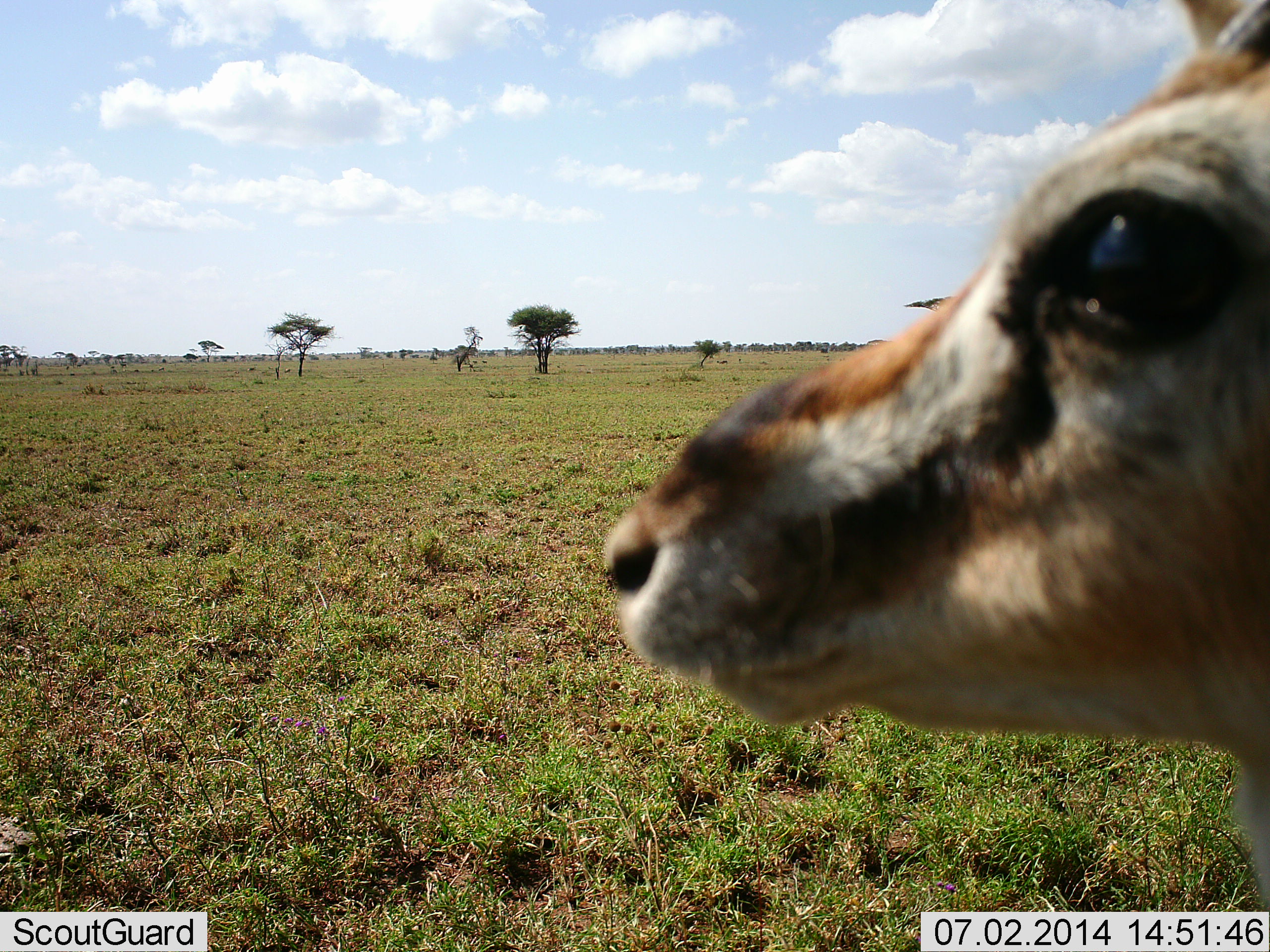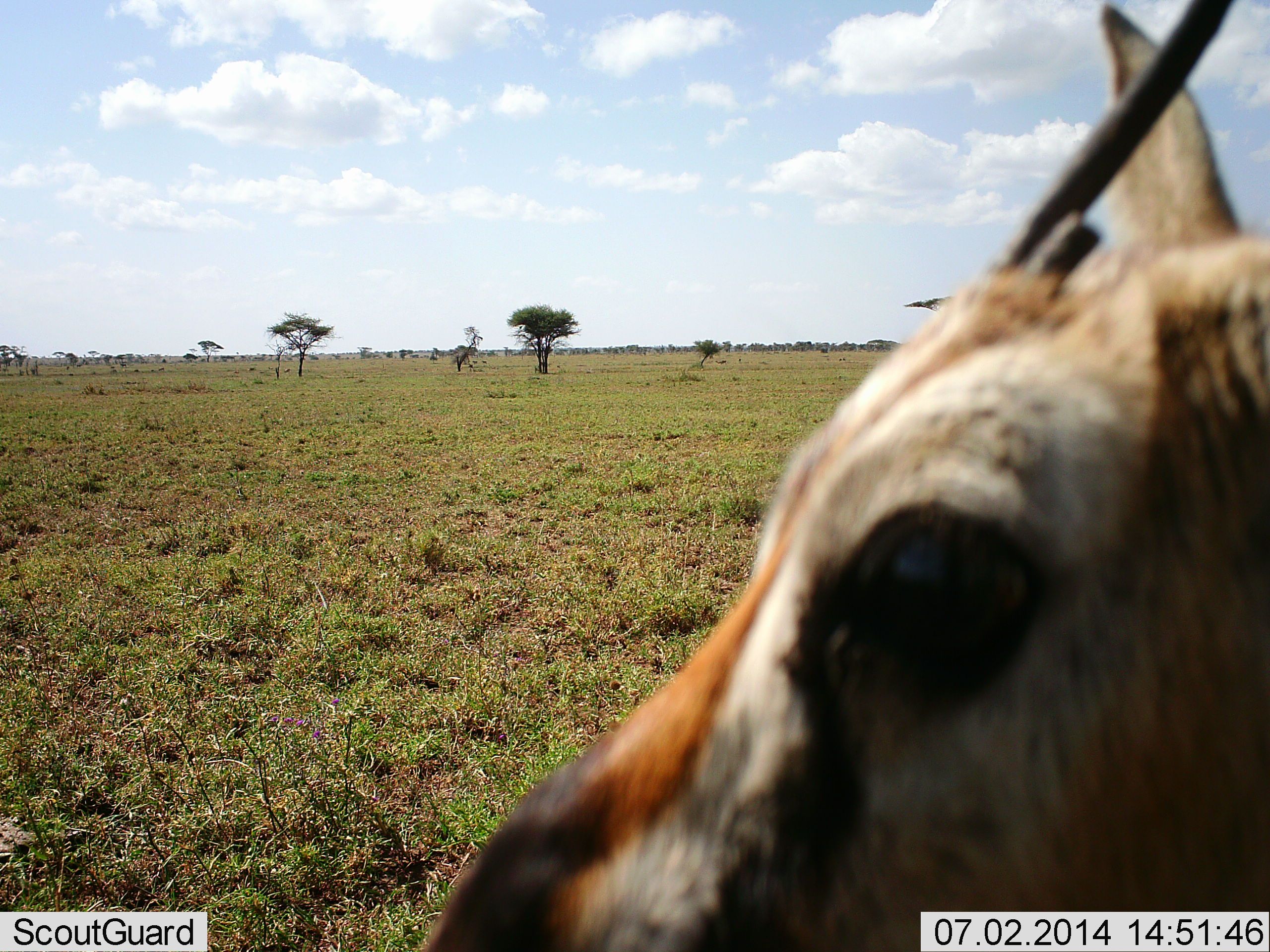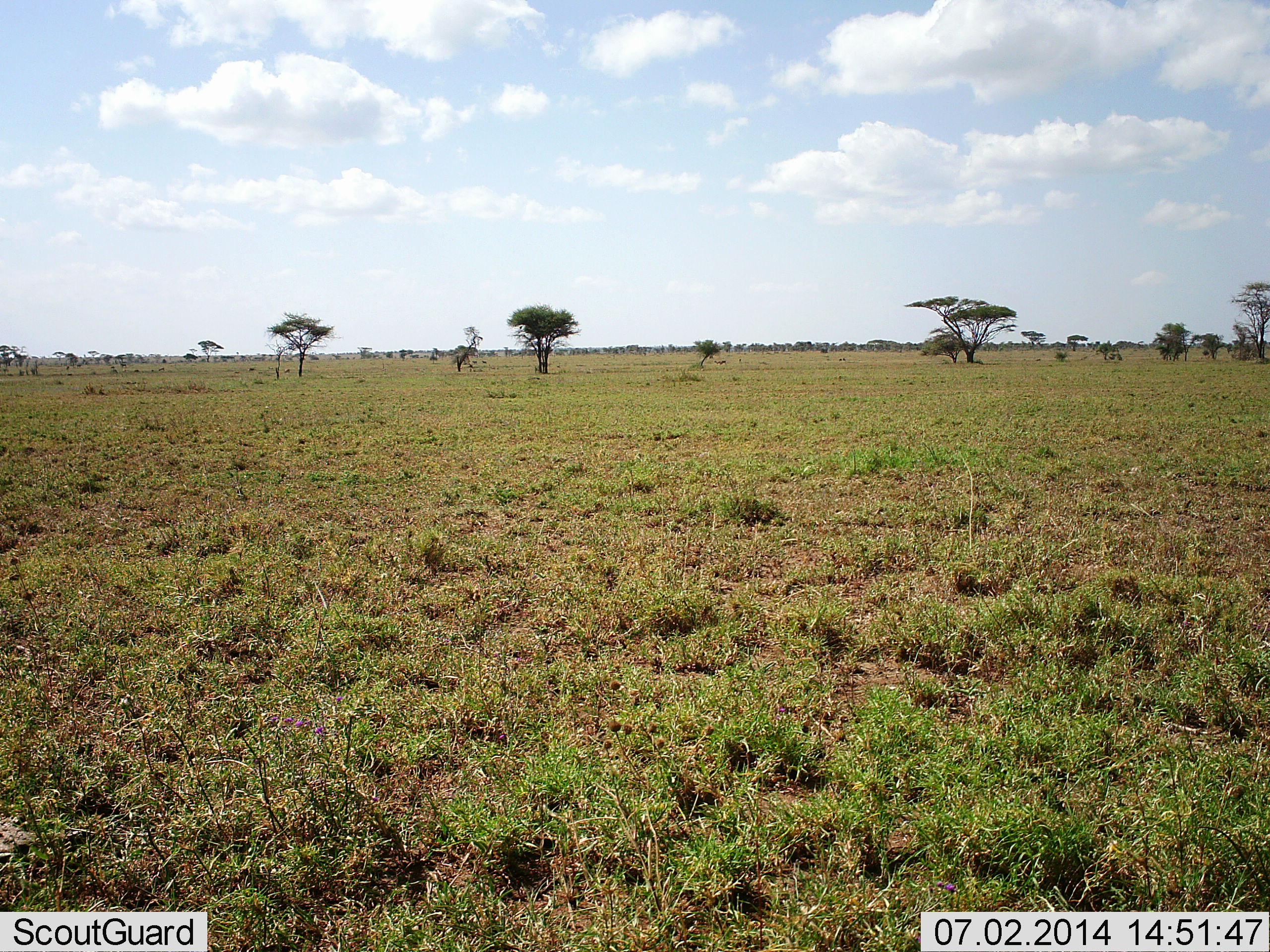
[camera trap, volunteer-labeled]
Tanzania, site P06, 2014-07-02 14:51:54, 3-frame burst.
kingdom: Animalia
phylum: Chordata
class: Mammalia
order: Artiodactyla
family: Bovidae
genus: Eudorcas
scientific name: Eudorcas thomsonii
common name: thomson's gazelle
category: gazellethomsons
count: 1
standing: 77%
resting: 0%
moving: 27%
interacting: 3%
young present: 3%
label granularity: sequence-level